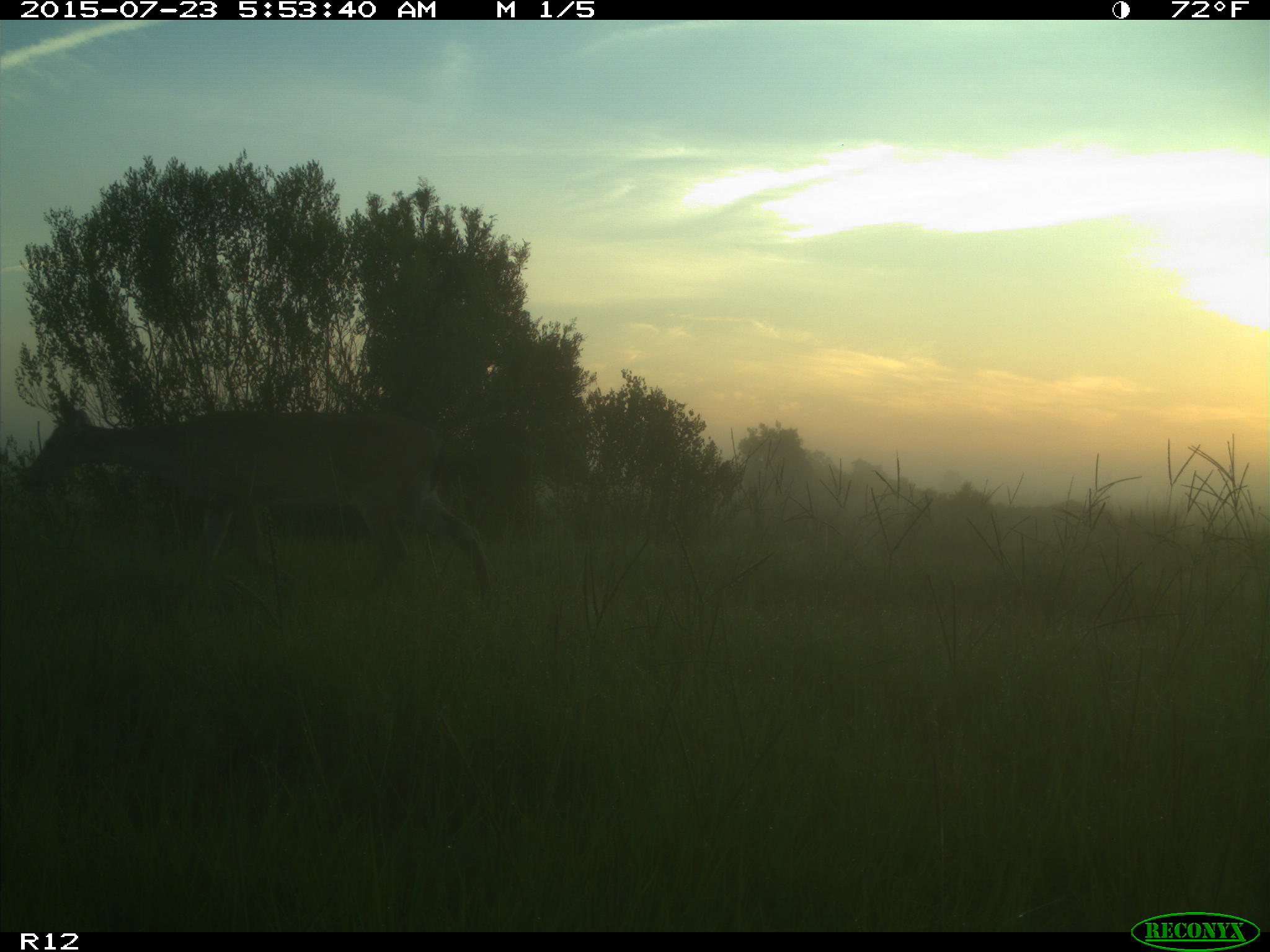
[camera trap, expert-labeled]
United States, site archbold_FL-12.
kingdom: Animalia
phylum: Chordata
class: Mammalia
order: Artiodactyla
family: Cervidae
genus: Odocoileus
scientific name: Odocoileus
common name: deer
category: unidentified deer